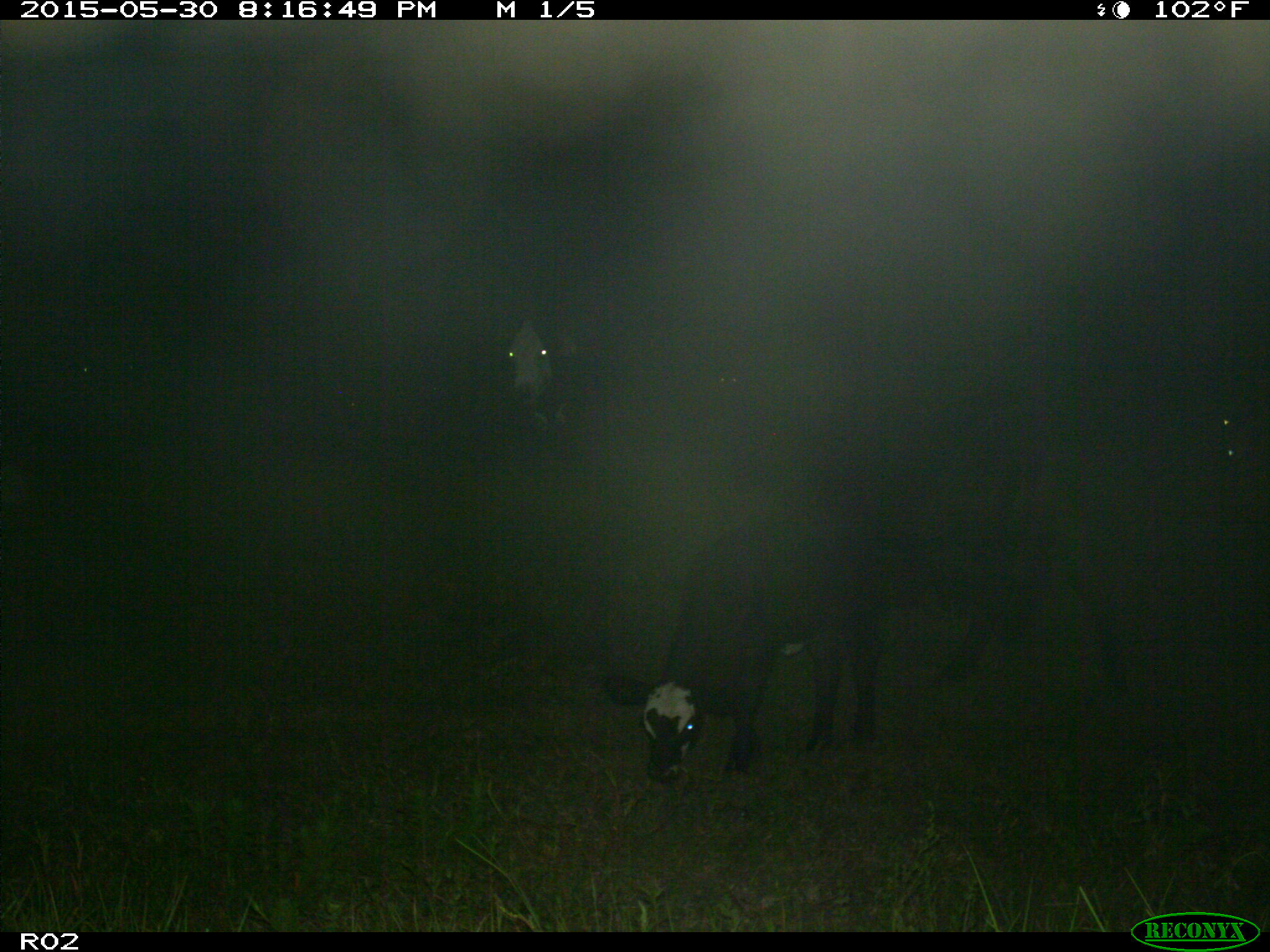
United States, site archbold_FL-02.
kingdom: Animalia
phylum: Chordata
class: Mammalia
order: Artiodactyla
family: Bovidae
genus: Bos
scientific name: Bos taurus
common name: domestic cow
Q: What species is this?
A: Bos taurus (domestic cow).